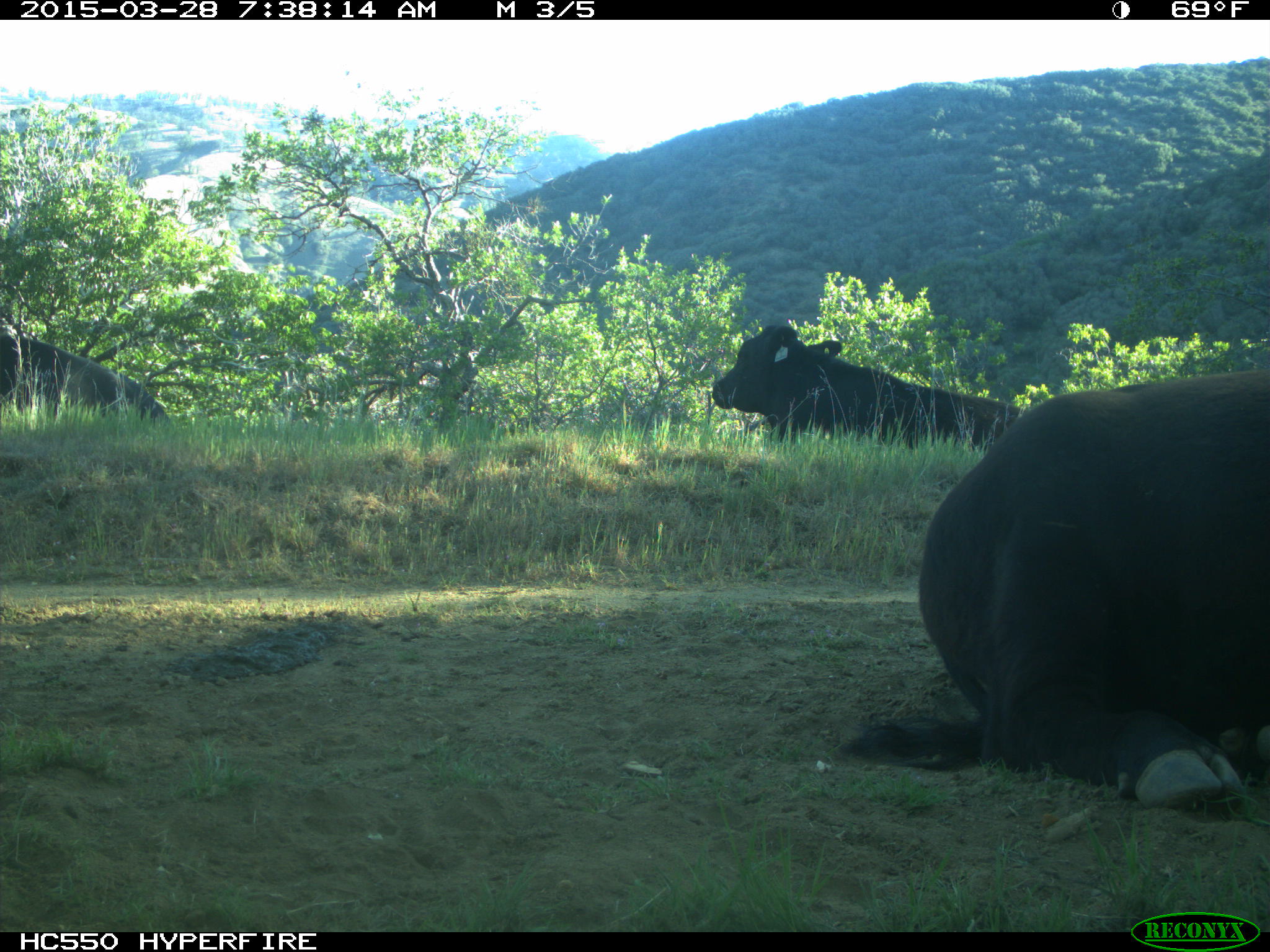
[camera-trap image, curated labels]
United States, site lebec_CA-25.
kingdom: Animalia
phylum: Chordata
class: Mammalia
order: Artiodactyla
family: Bovidae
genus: Bos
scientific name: Bos taurus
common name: domestic cow